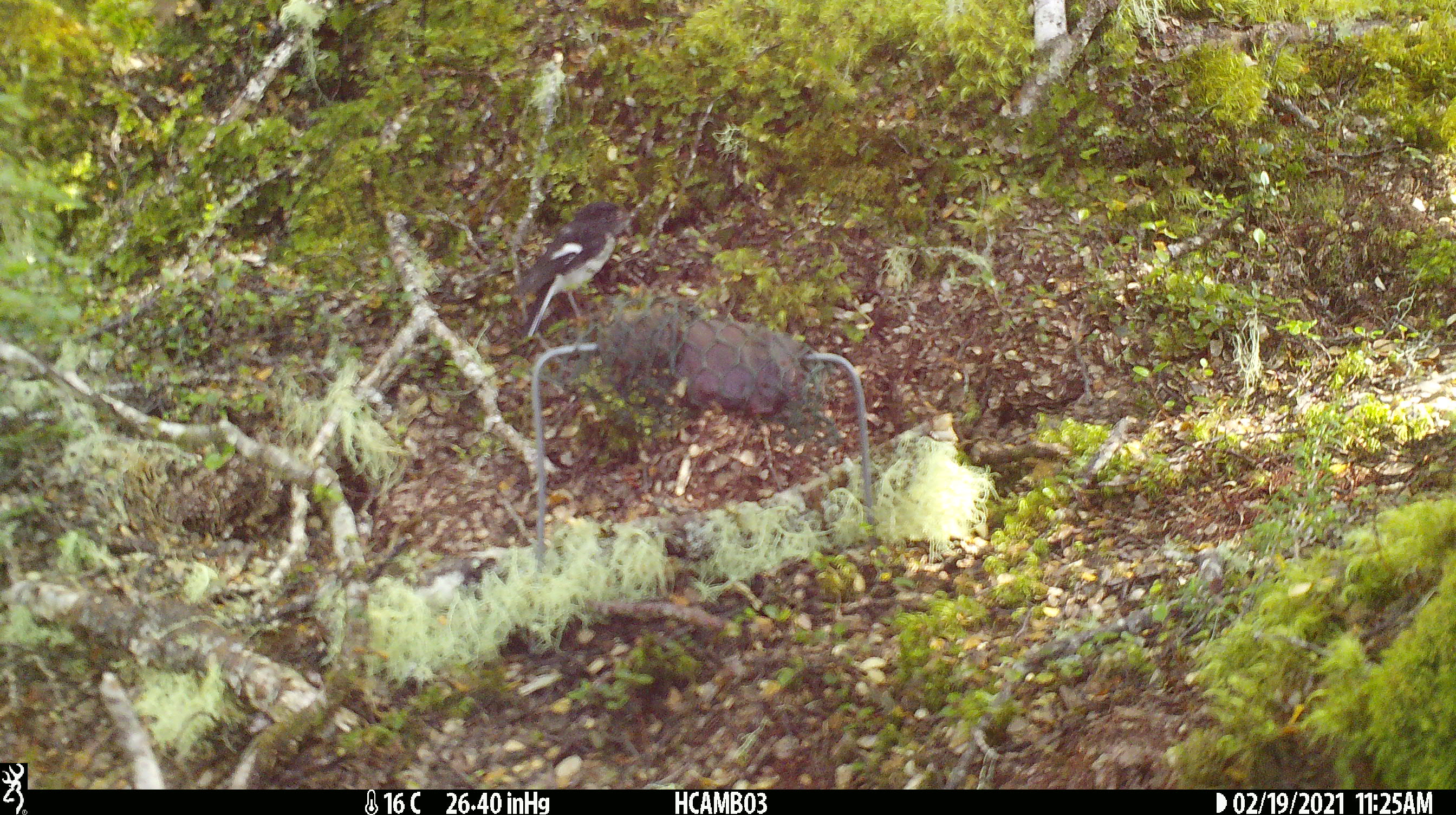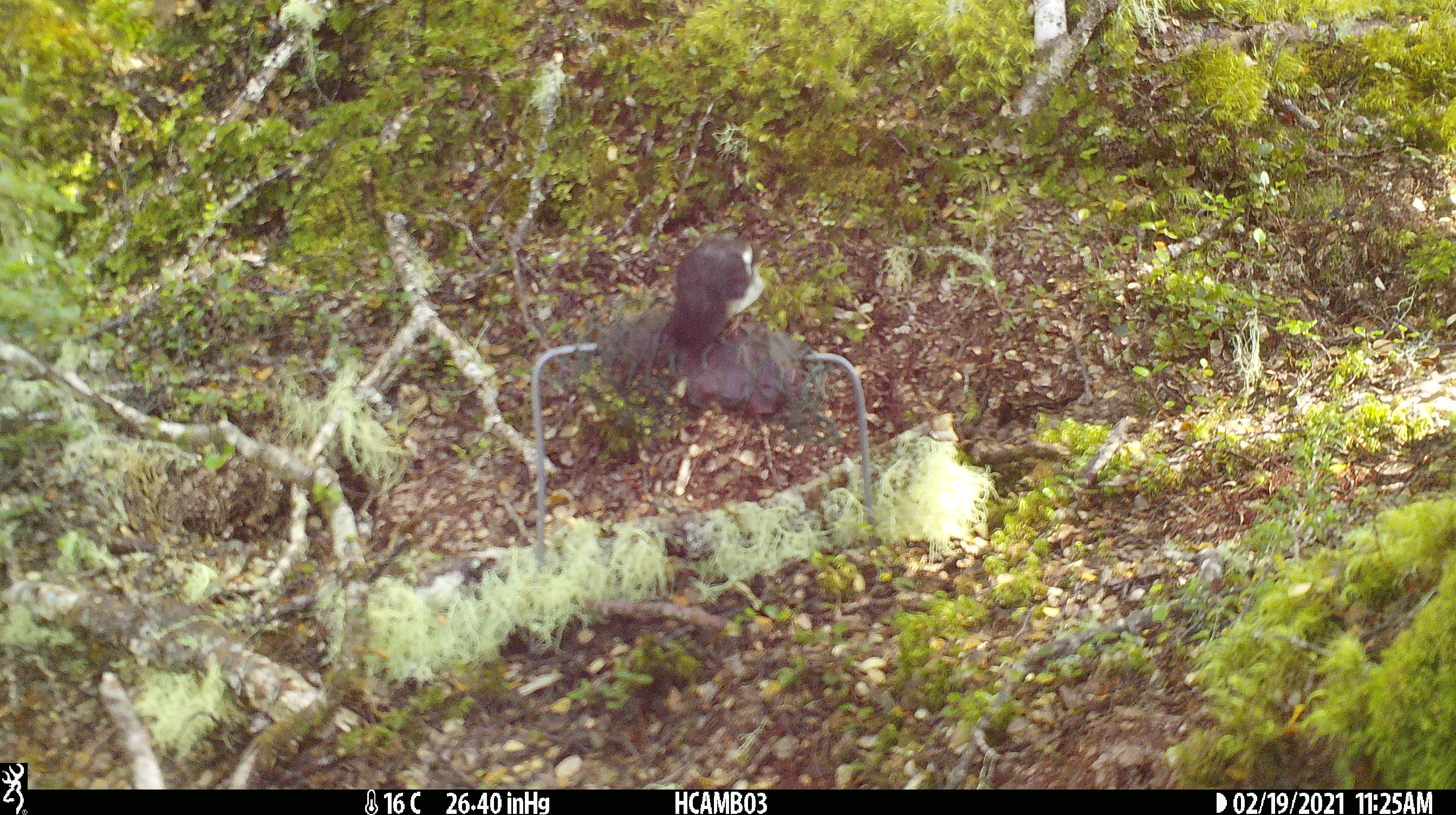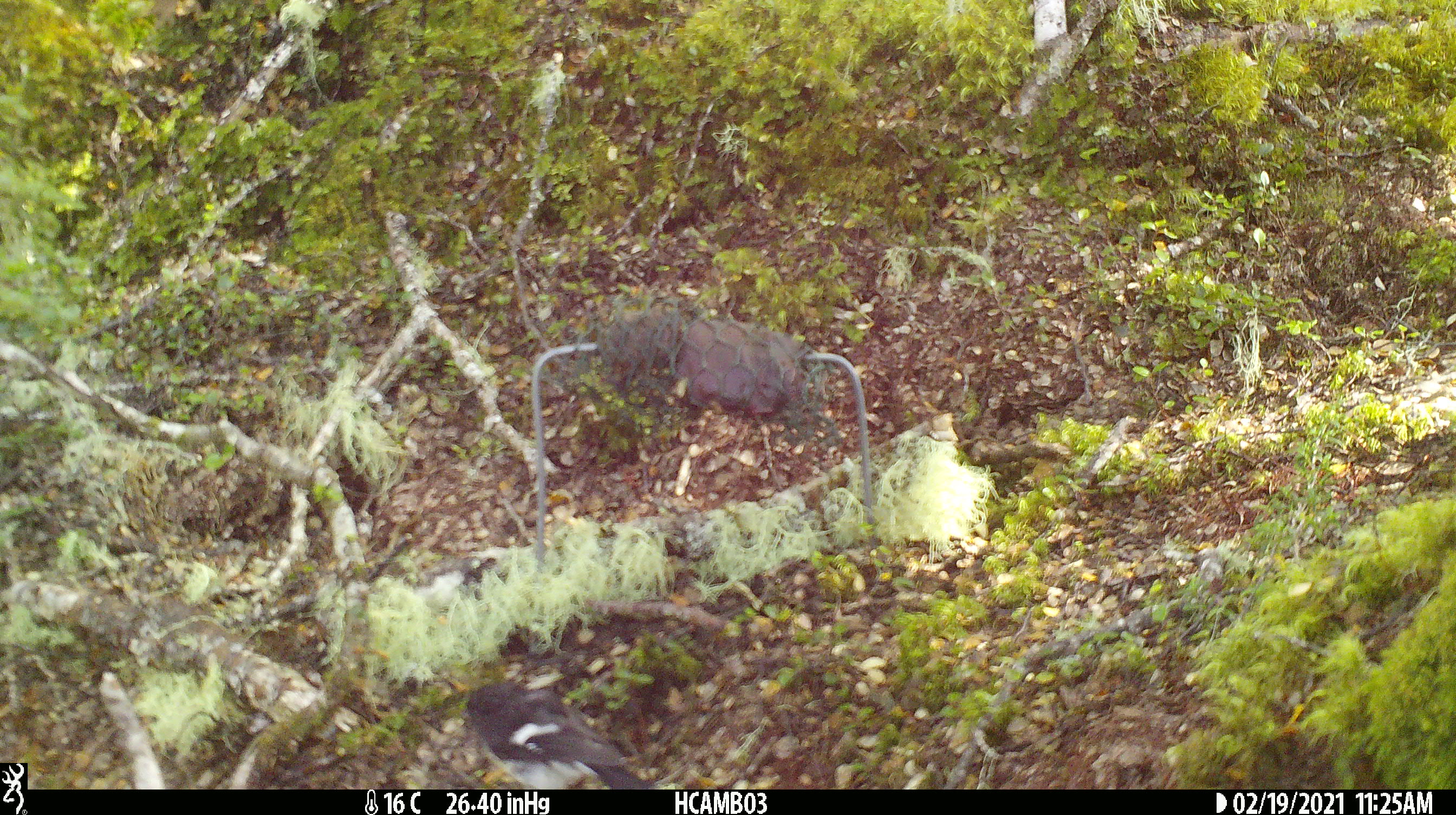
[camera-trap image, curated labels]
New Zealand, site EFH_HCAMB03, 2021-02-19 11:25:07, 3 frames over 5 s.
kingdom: Animalia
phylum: Chordata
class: Aves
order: Passeriformes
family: Petroicidae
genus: Petroica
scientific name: Petroica macrocephala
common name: tomtit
Tomtit (Petroica macrocephala).